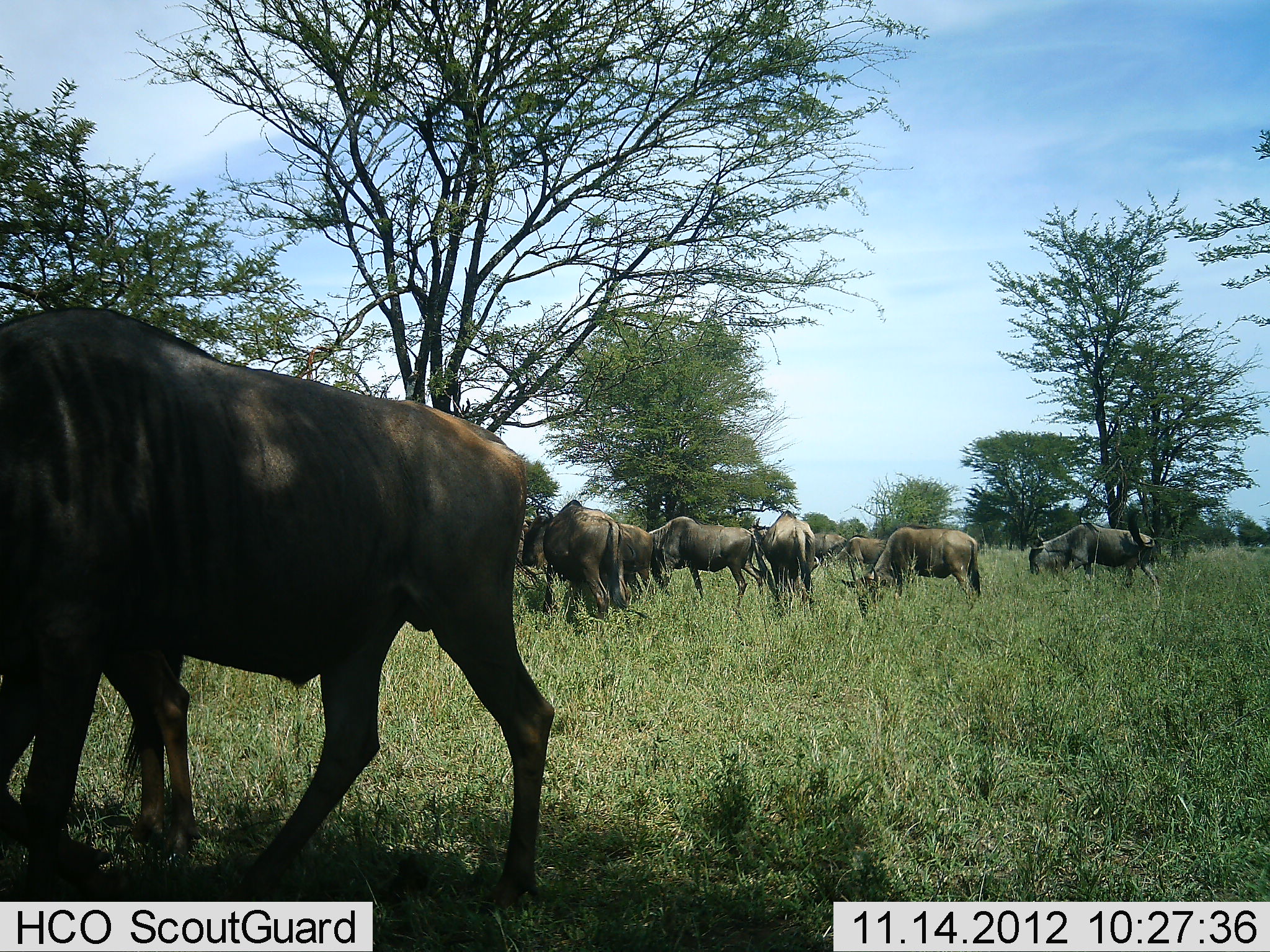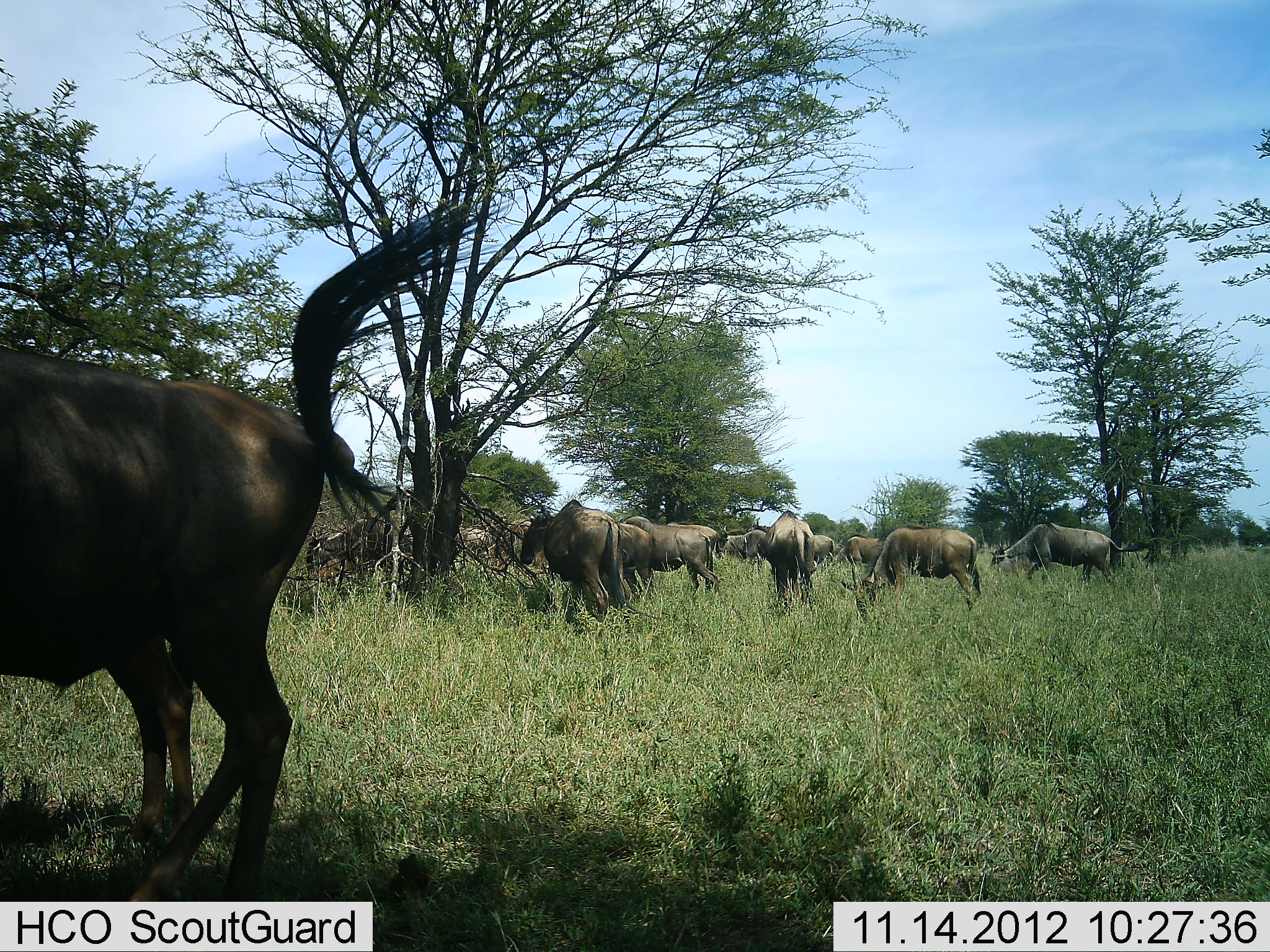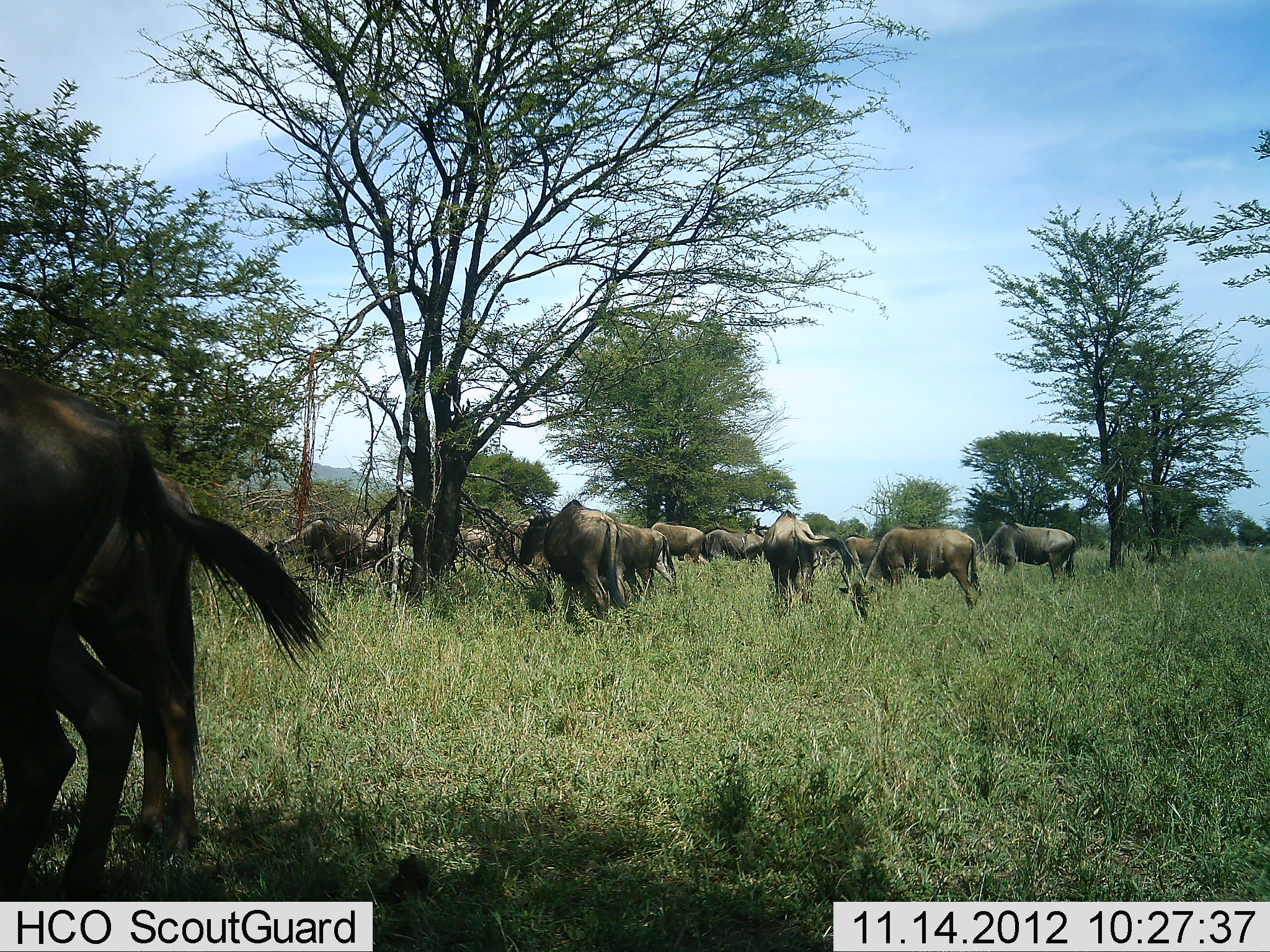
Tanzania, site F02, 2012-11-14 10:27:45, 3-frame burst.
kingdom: Animalia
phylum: Chordata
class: Mammalia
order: Artiodactyla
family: Bovidae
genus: Connochaetes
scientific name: Connochaetes taurinus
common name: blue wildebeest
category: wildebeest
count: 11-50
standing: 40%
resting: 0%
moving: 60%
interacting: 0%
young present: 0%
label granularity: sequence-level